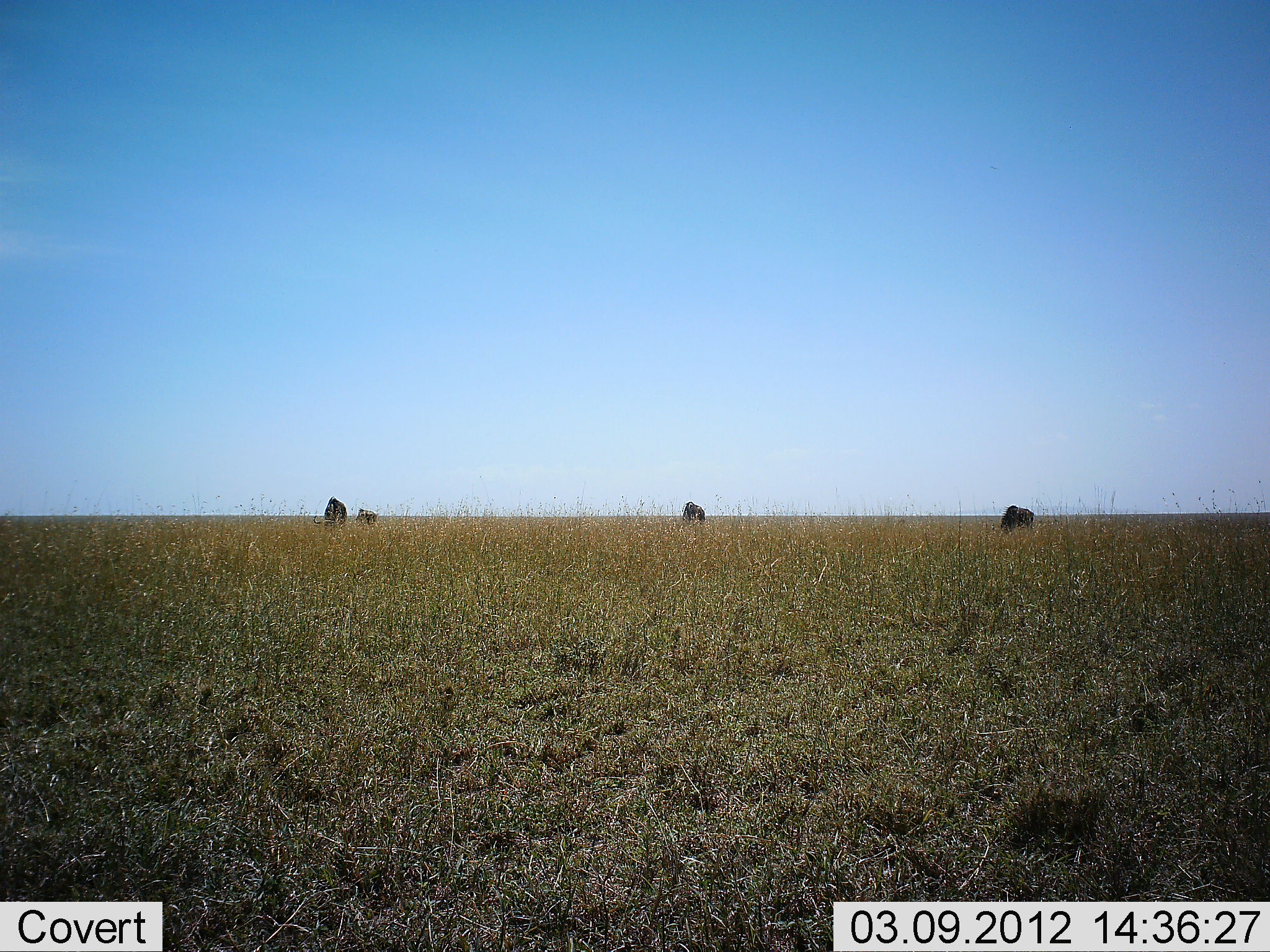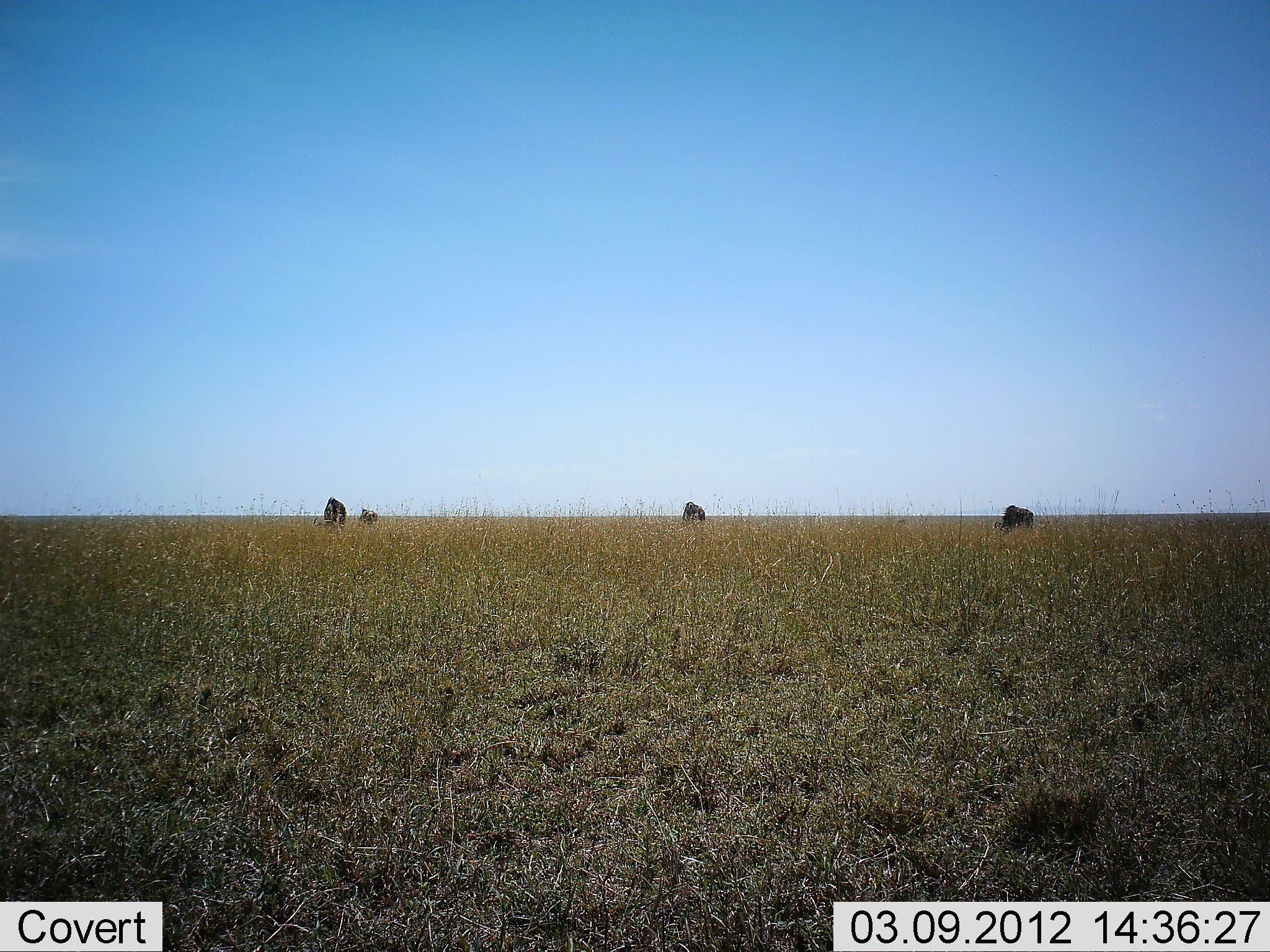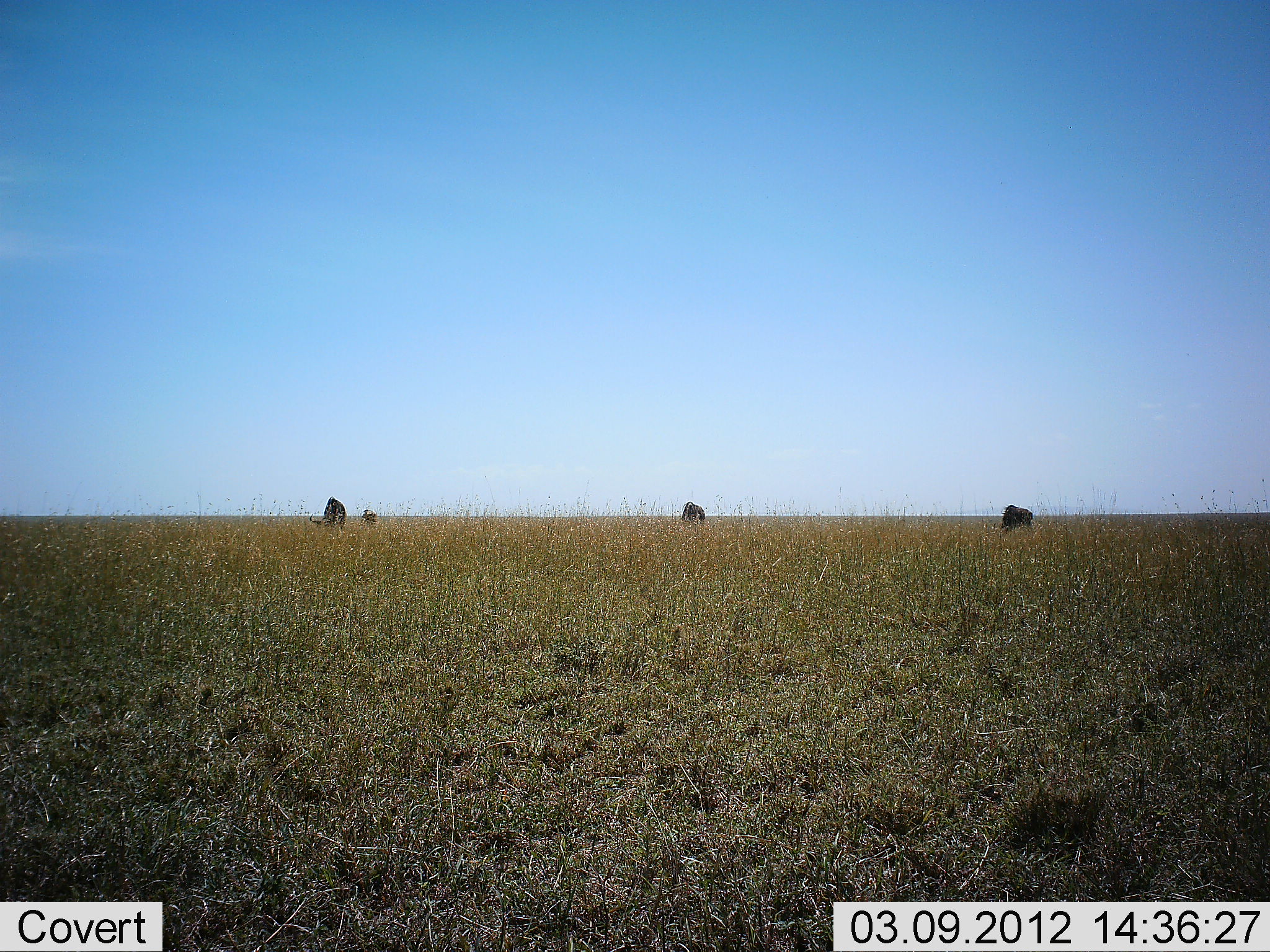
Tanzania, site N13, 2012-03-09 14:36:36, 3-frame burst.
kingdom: Animalia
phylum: Chordata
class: Mammalia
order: Artiodactyla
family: Bovidae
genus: Connochaetes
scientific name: Connochaetes taurinus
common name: blue wildebeest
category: wildebeest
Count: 4.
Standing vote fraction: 44%.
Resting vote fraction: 0%.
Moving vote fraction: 6%.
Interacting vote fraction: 0%.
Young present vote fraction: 25%.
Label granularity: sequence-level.